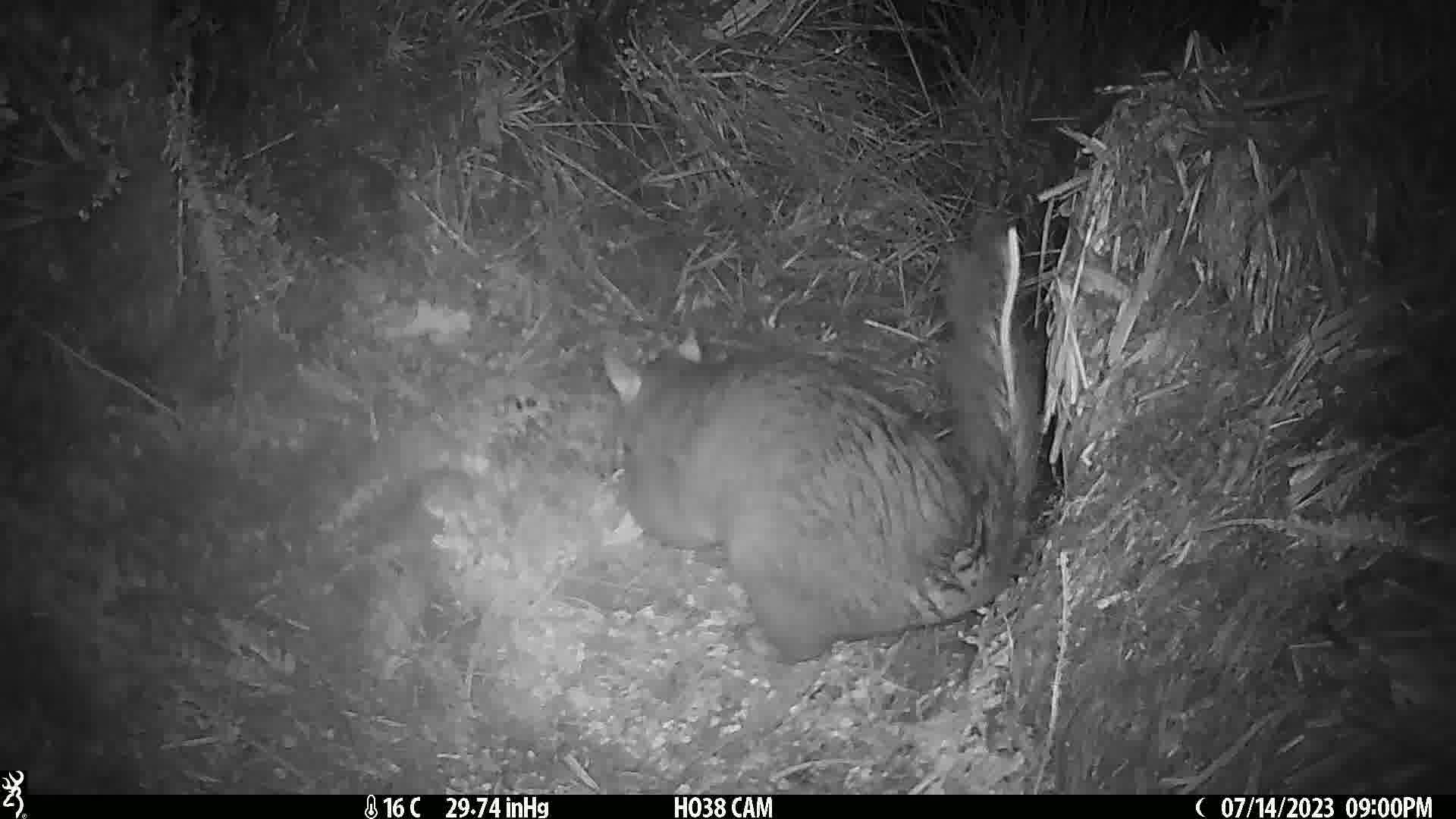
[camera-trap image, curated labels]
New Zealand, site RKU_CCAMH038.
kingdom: Animalia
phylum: Chordata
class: Mammalia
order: Diprotodontia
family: Phalangeridae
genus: Trichosurus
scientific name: Trichosurus vulpecula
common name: common brushtail possum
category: possum